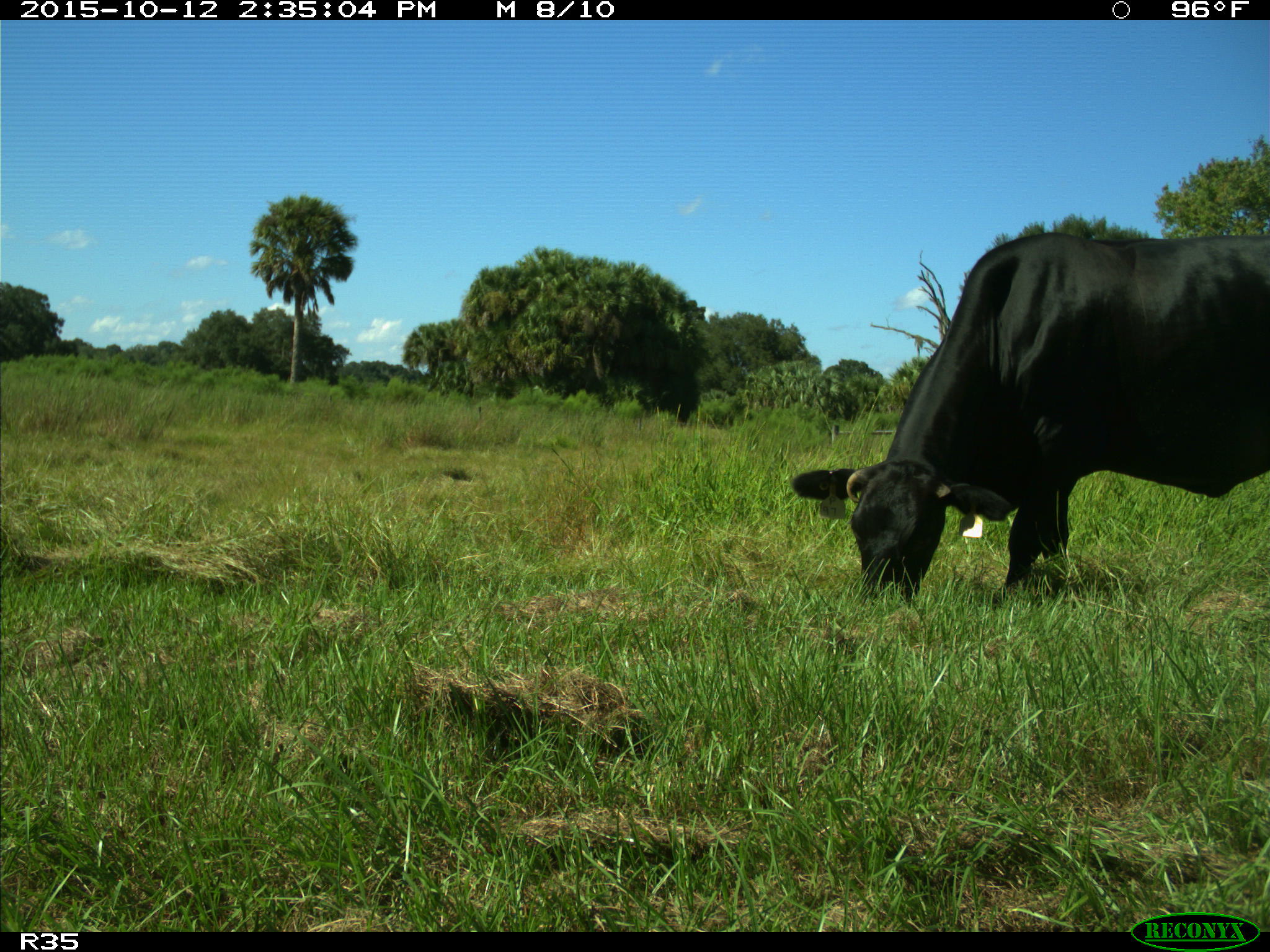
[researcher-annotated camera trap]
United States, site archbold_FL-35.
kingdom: Animalia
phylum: Chordata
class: Mammalia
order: Artiodactyla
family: Bovidae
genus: Bos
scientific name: Bos taurus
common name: domestic cow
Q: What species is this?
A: Bos taurus (domestic cow).